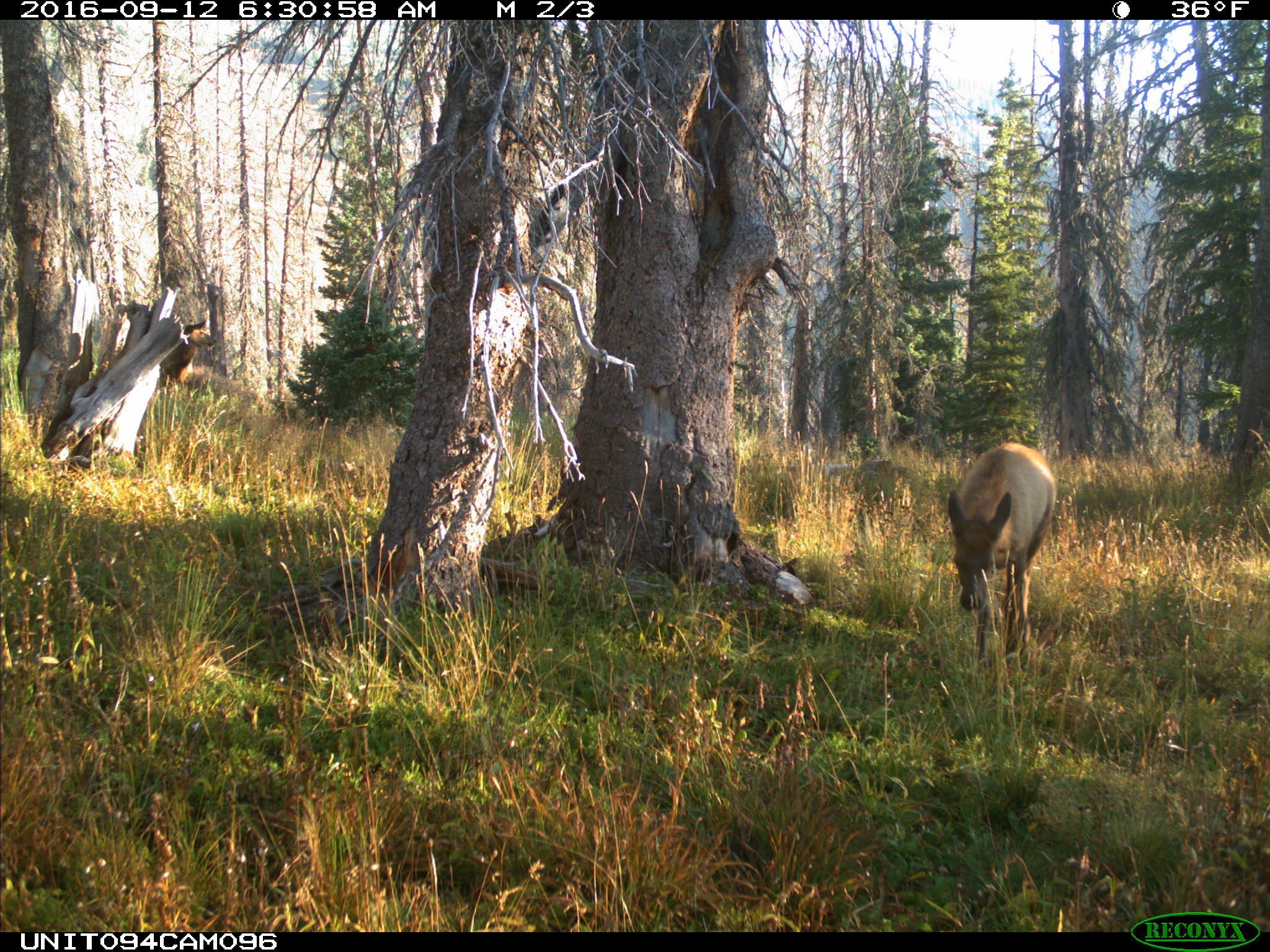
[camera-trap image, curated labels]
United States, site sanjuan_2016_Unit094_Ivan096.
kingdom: Animalia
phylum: Chordata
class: Mammalia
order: Artiodactyla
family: Cervidae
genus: Cervus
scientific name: Cervus elaphus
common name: red deer